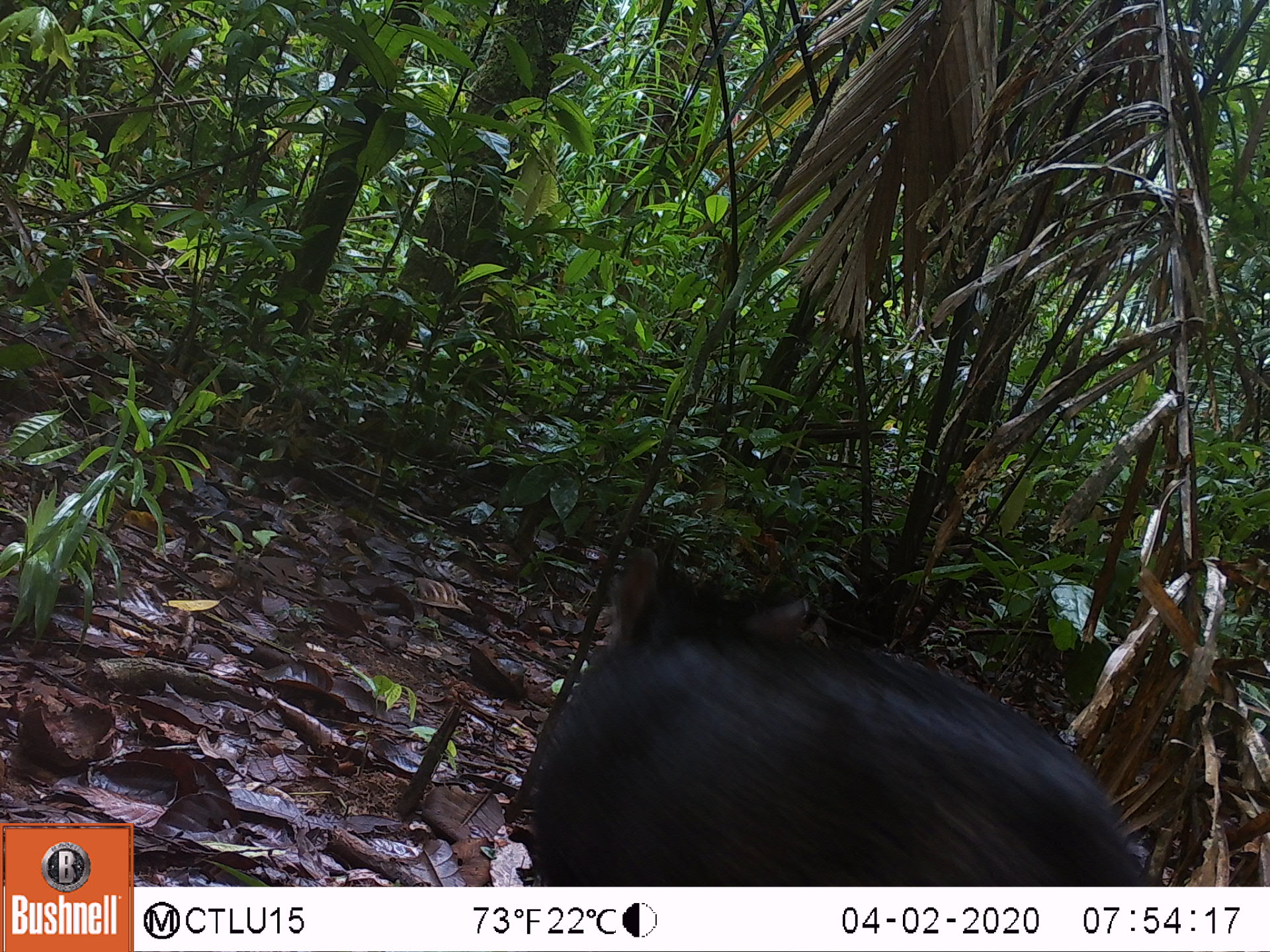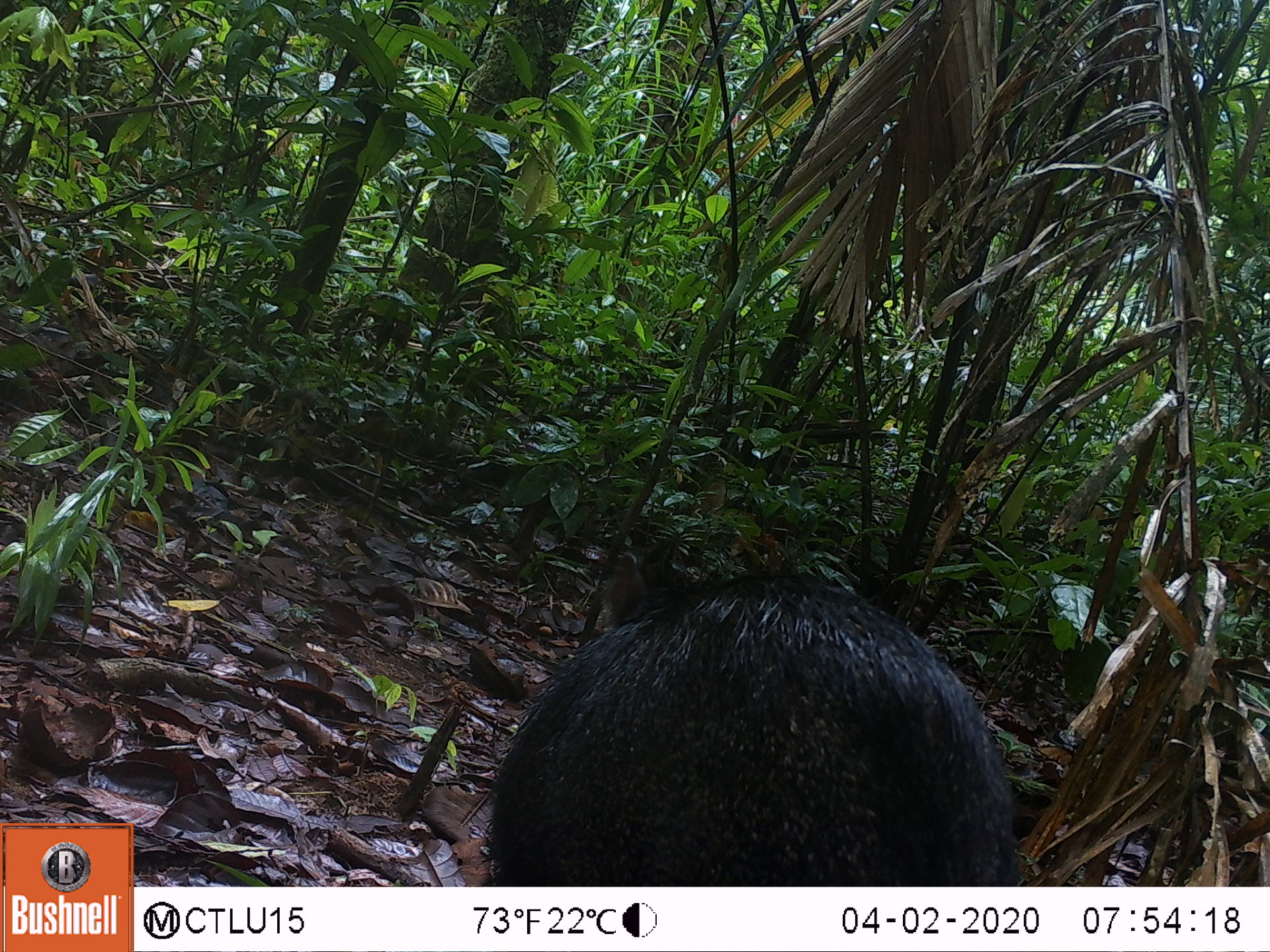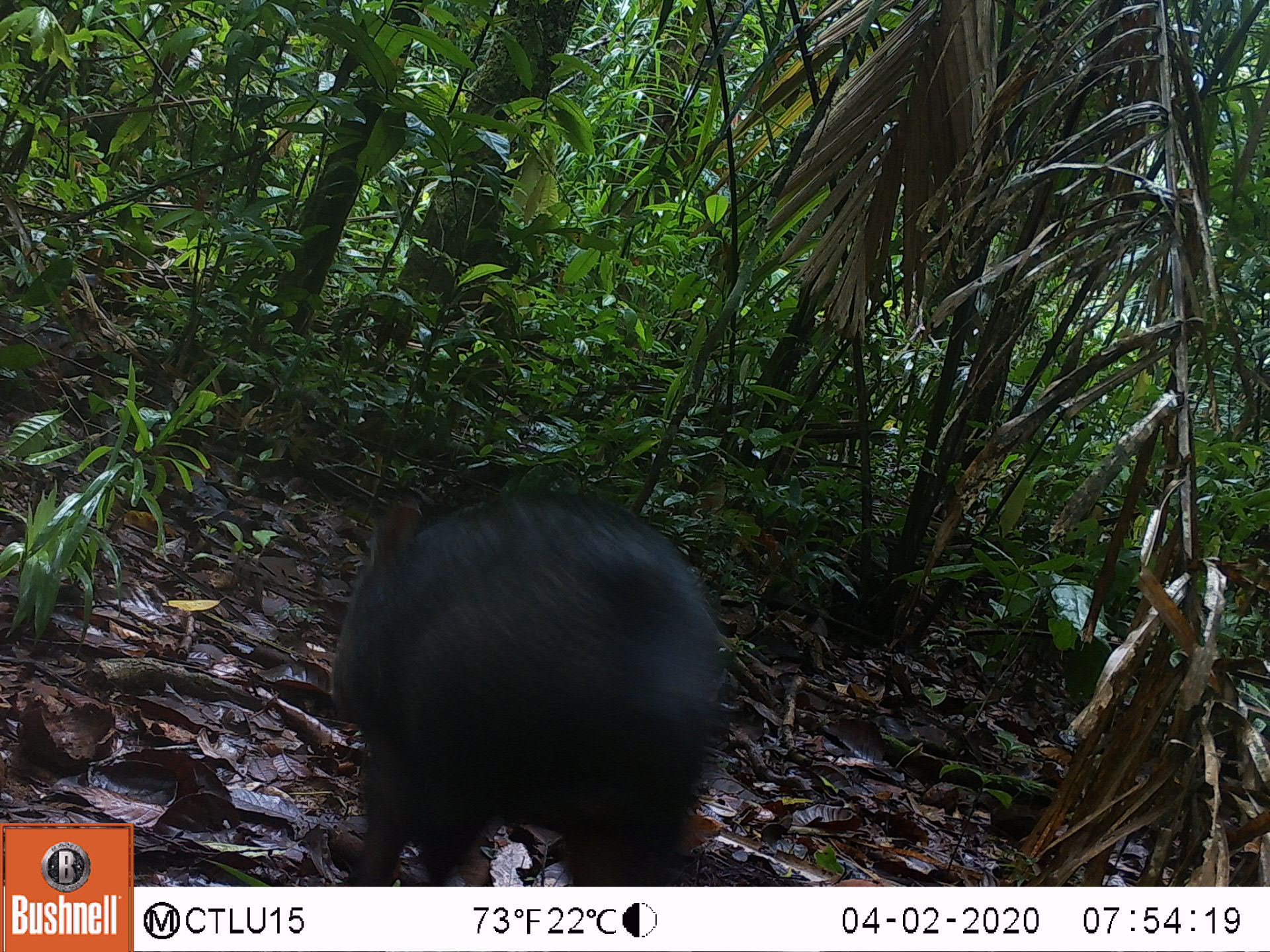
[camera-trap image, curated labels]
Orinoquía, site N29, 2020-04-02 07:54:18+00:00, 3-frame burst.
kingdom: Animalia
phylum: Chordata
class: Mammalia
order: Artiodactyla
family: Tayassuidae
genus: Pecari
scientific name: Pecari tajacu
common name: collared peccary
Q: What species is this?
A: Collared peccary (Pecari tajacu).